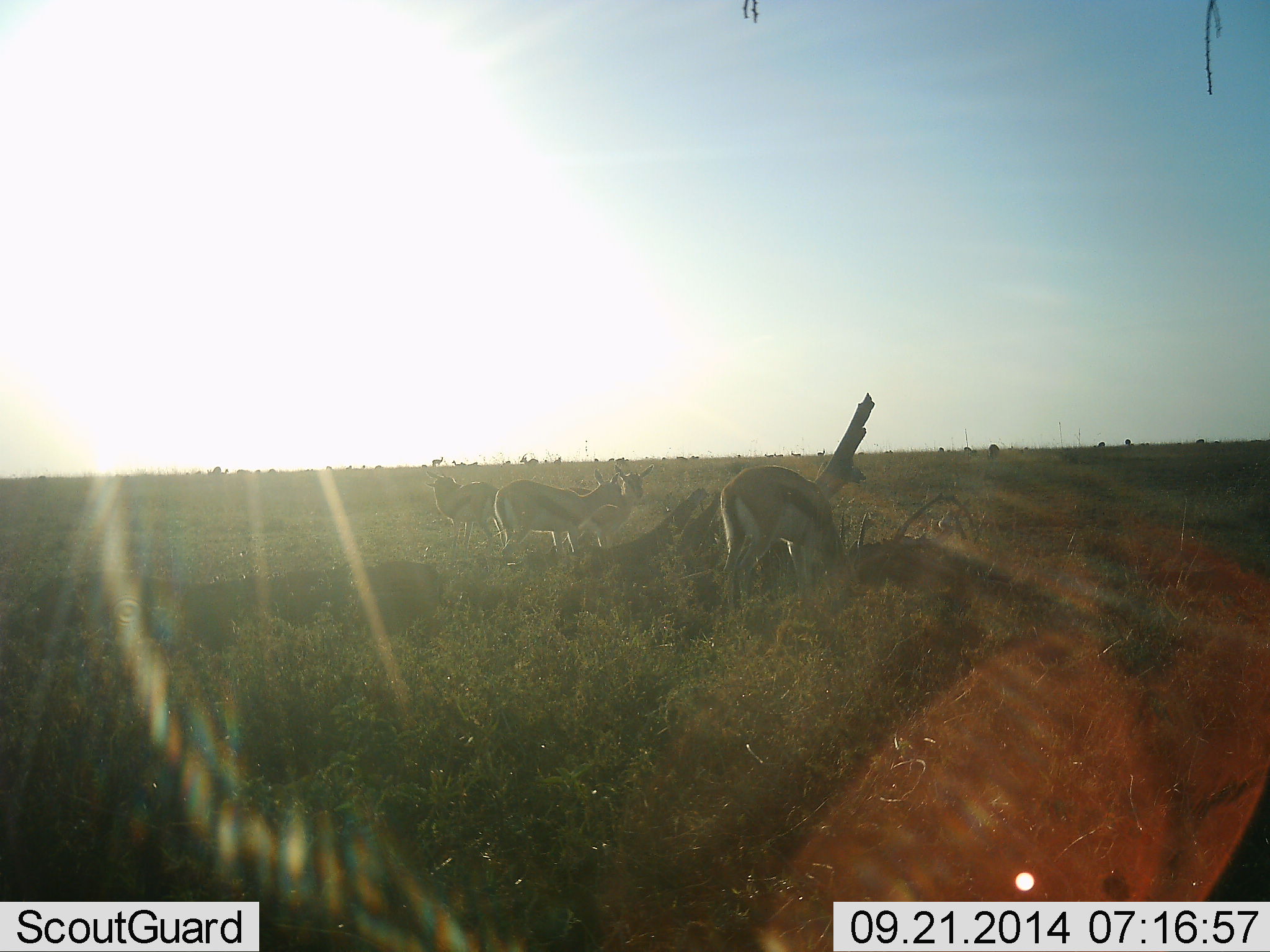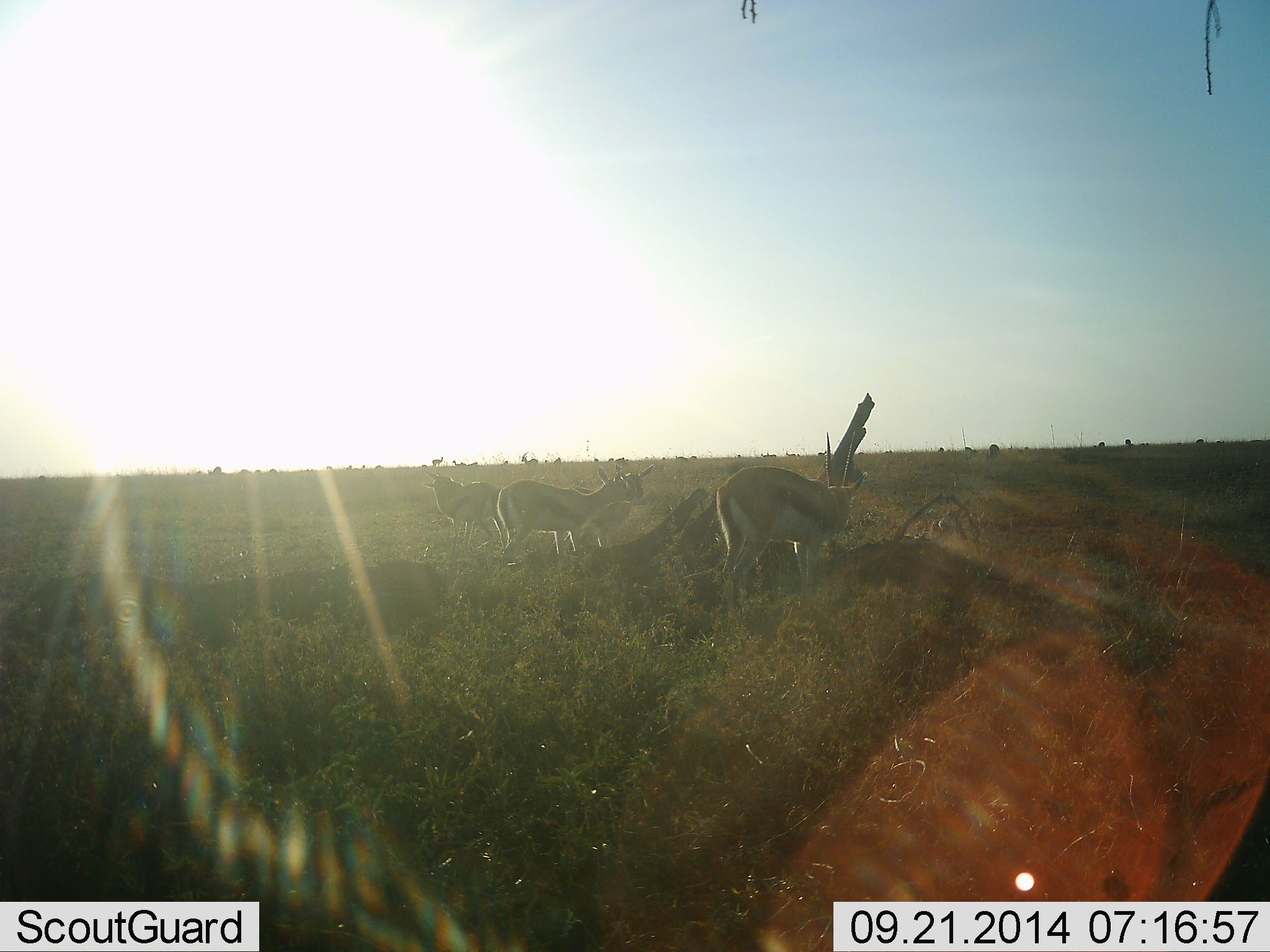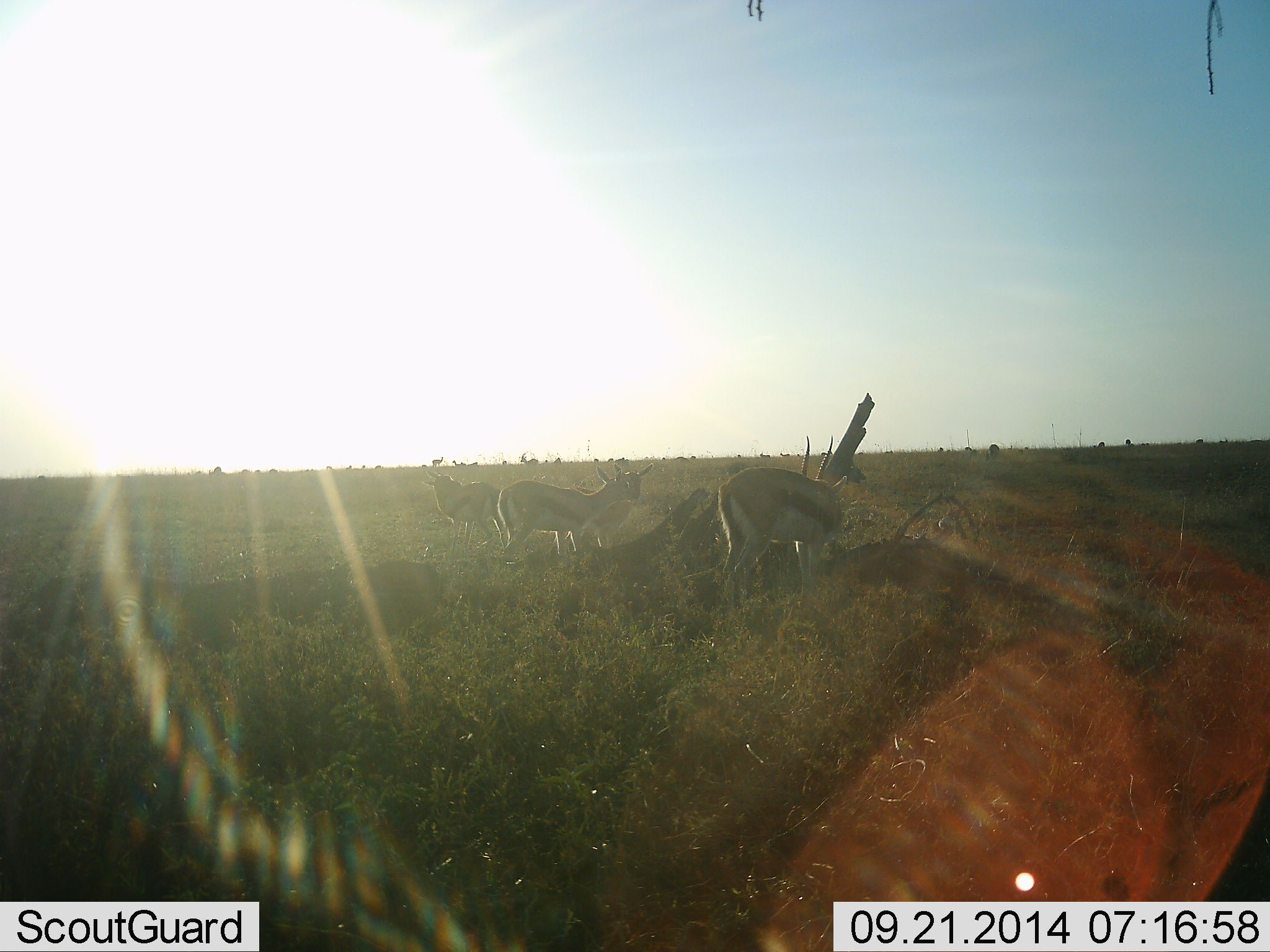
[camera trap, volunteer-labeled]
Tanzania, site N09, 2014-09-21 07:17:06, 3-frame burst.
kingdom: Animalia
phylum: Chordata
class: Mammalia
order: Artiodactyla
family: Bovidae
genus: Eudorcas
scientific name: Eudorcas thomsonii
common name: thomson's gazelle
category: gazellethomsons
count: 4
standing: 60%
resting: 0%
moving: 30%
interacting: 0%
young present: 0%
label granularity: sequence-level